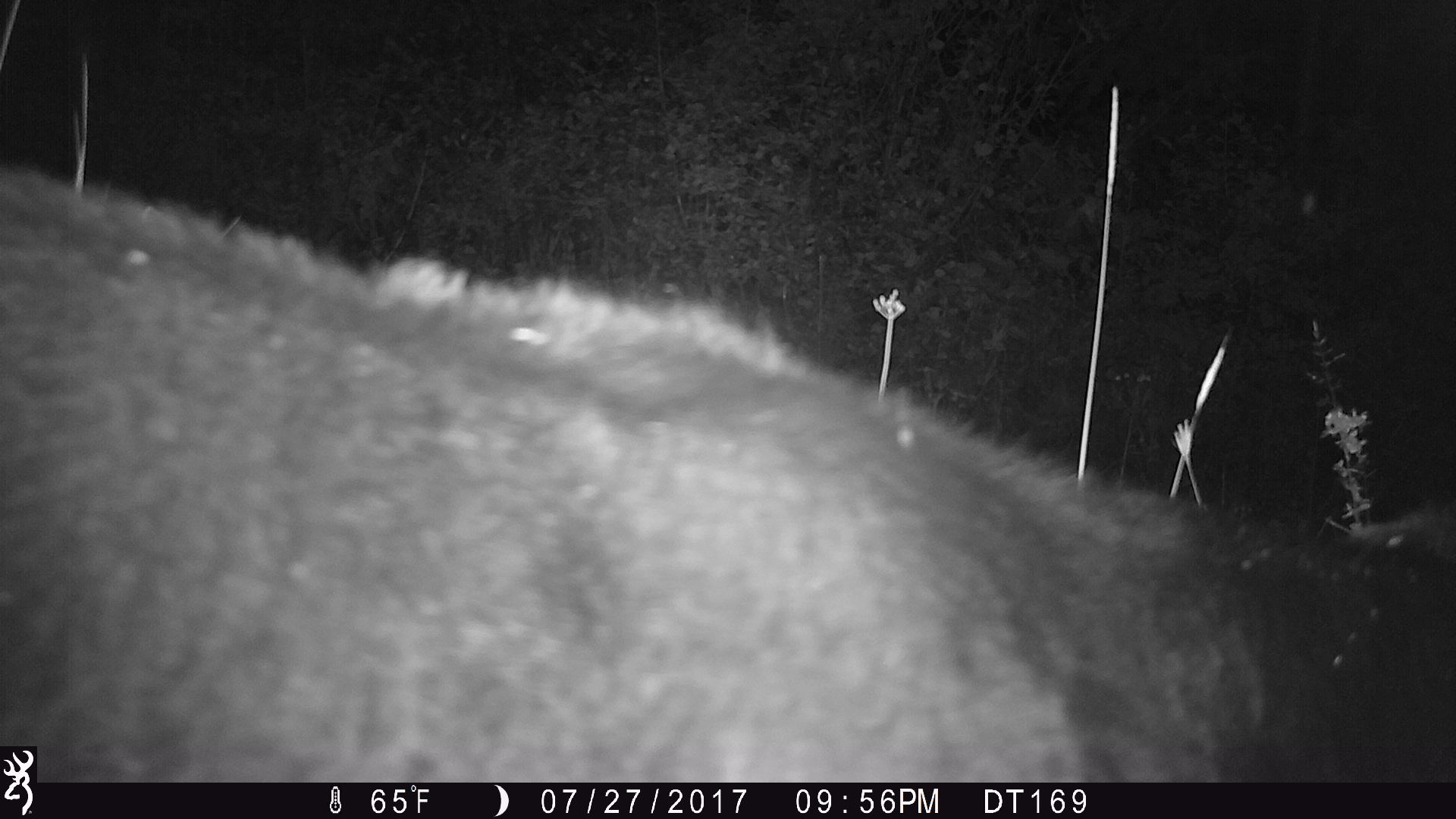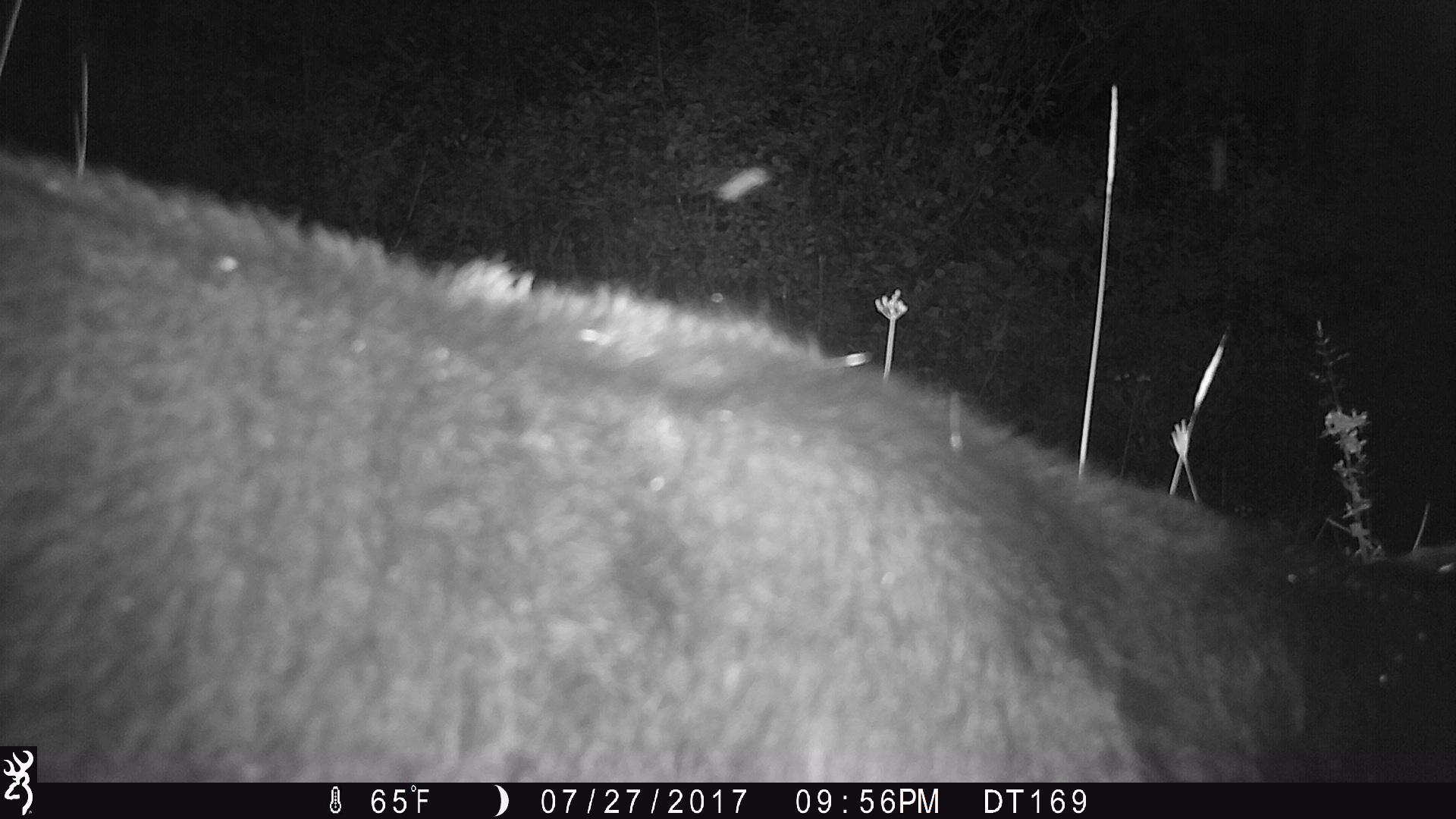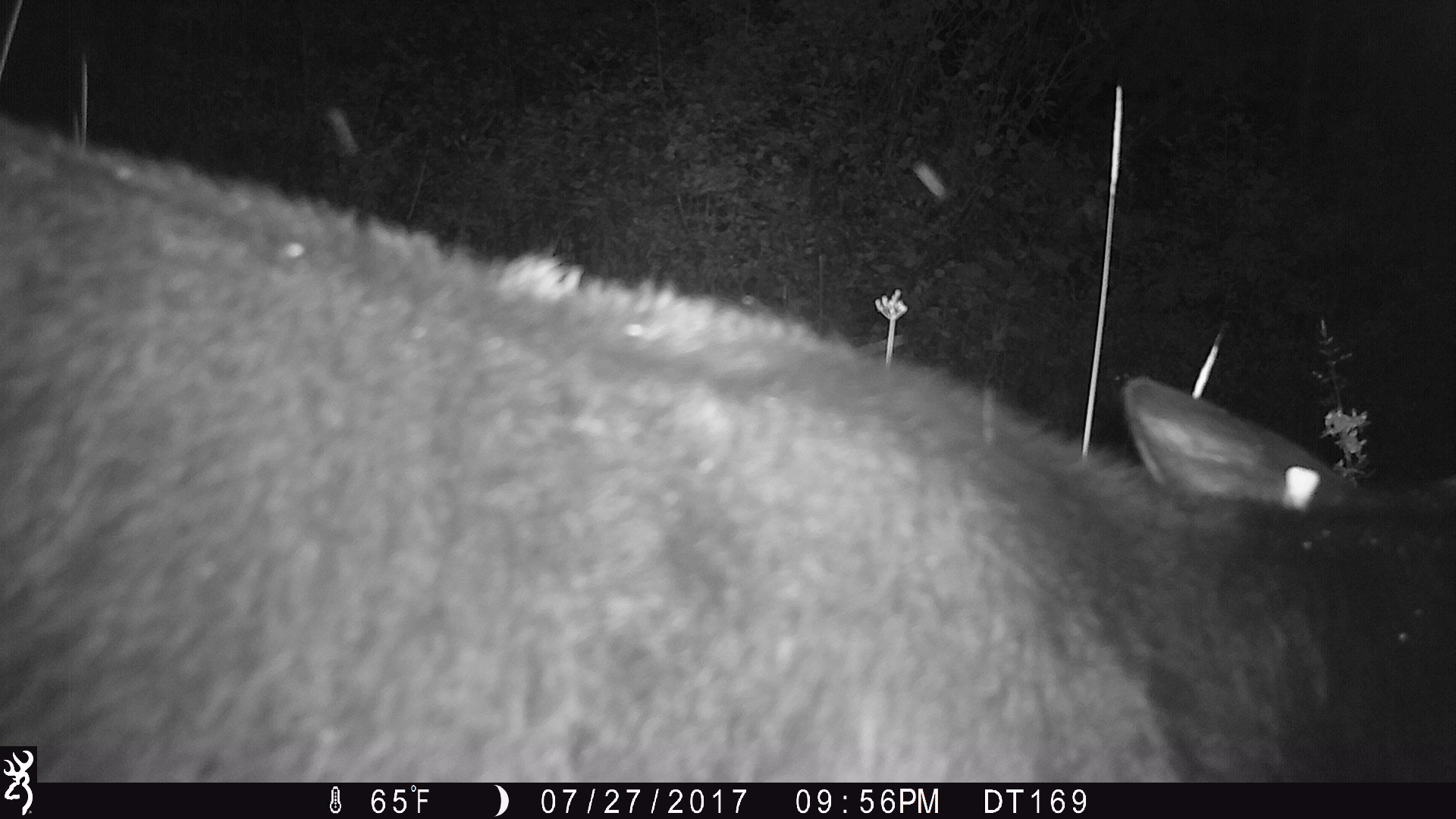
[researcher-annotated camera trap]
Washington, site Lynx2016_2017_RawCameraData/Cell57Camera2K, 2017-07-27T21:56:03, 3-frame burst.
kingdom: Animalia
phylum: Chordata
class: Mammalia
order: Artiodactyla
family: Bovidae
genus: Bos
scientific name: Bos taurus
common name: domestic cattle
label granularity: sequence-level